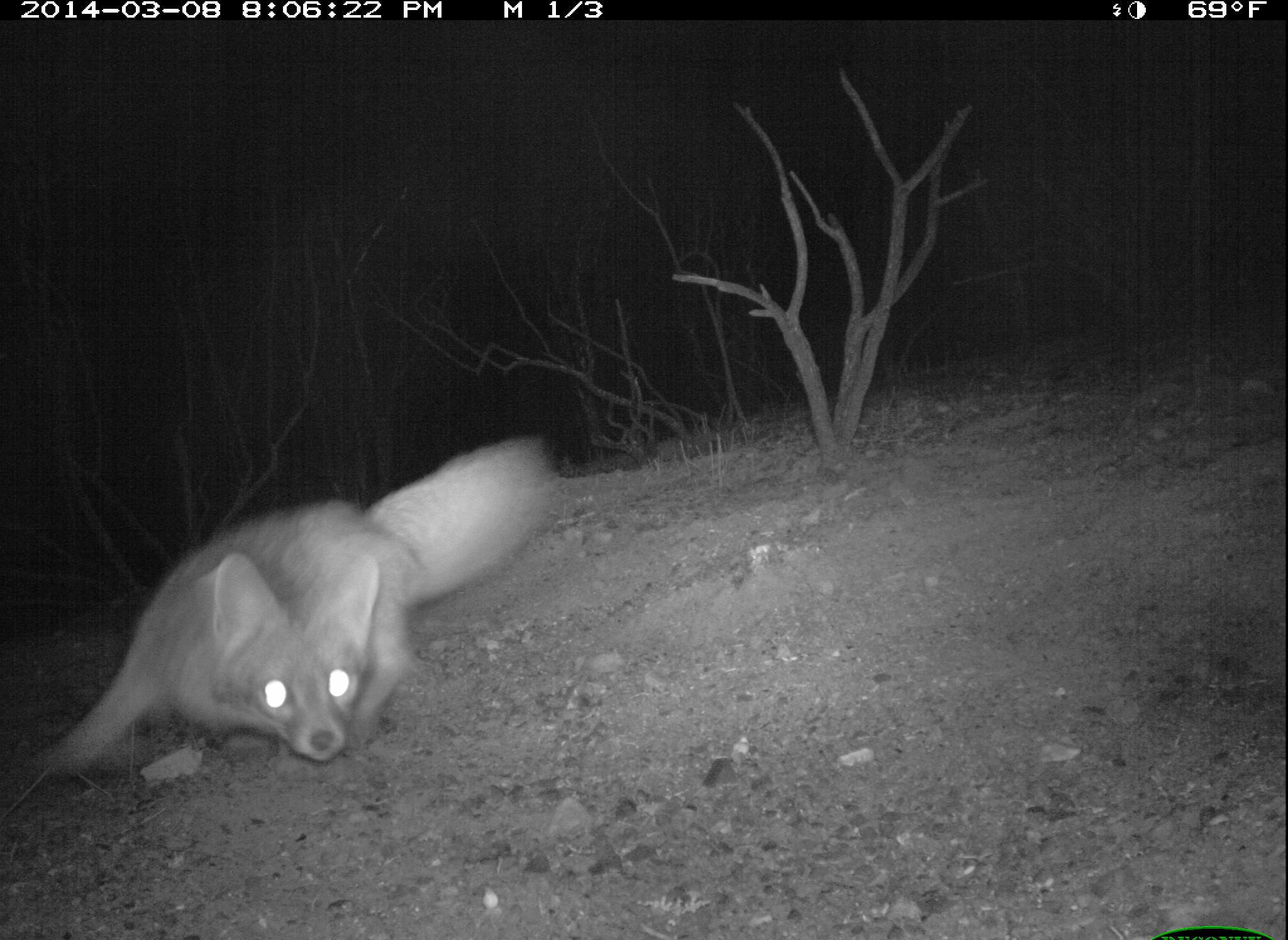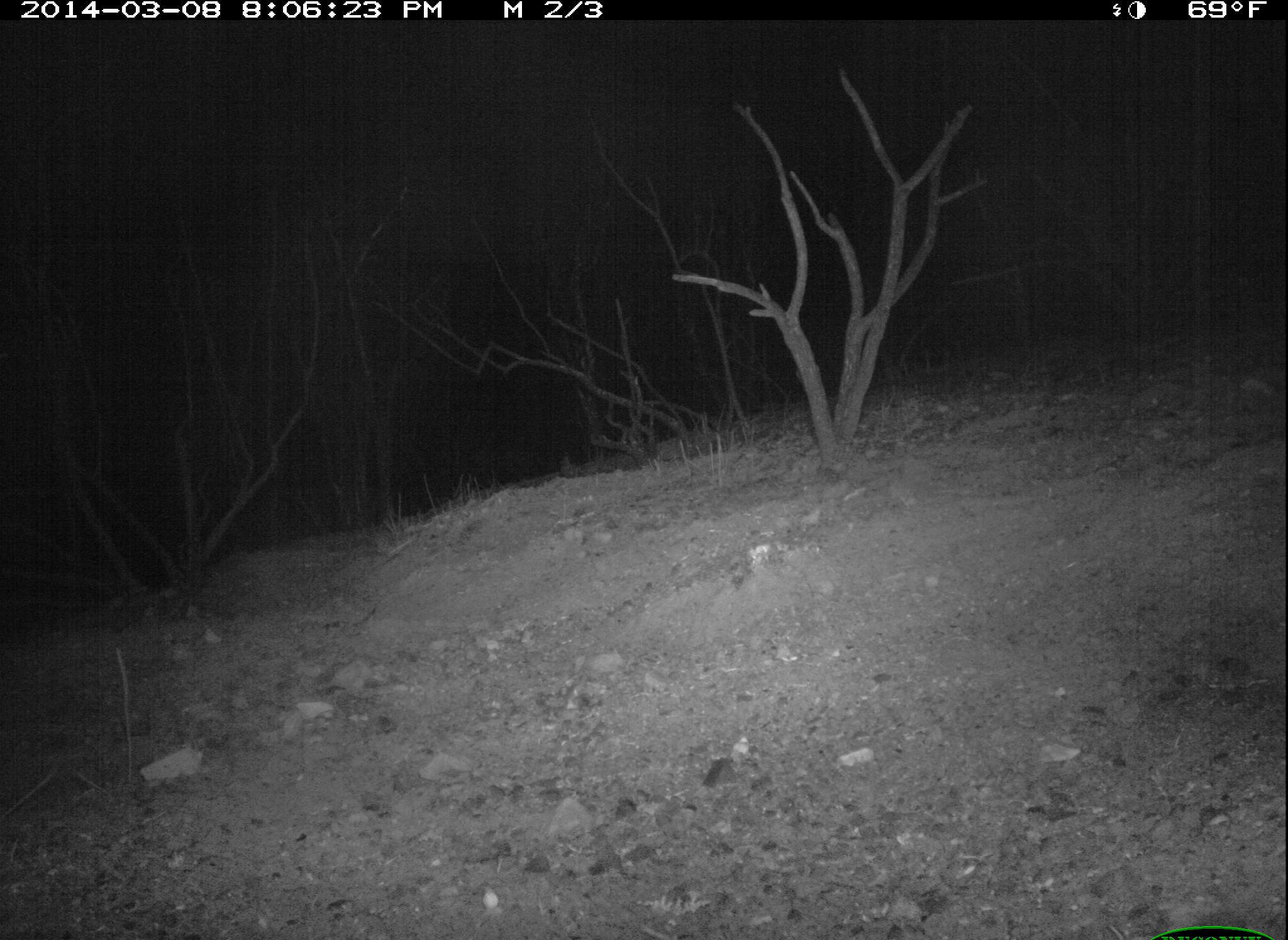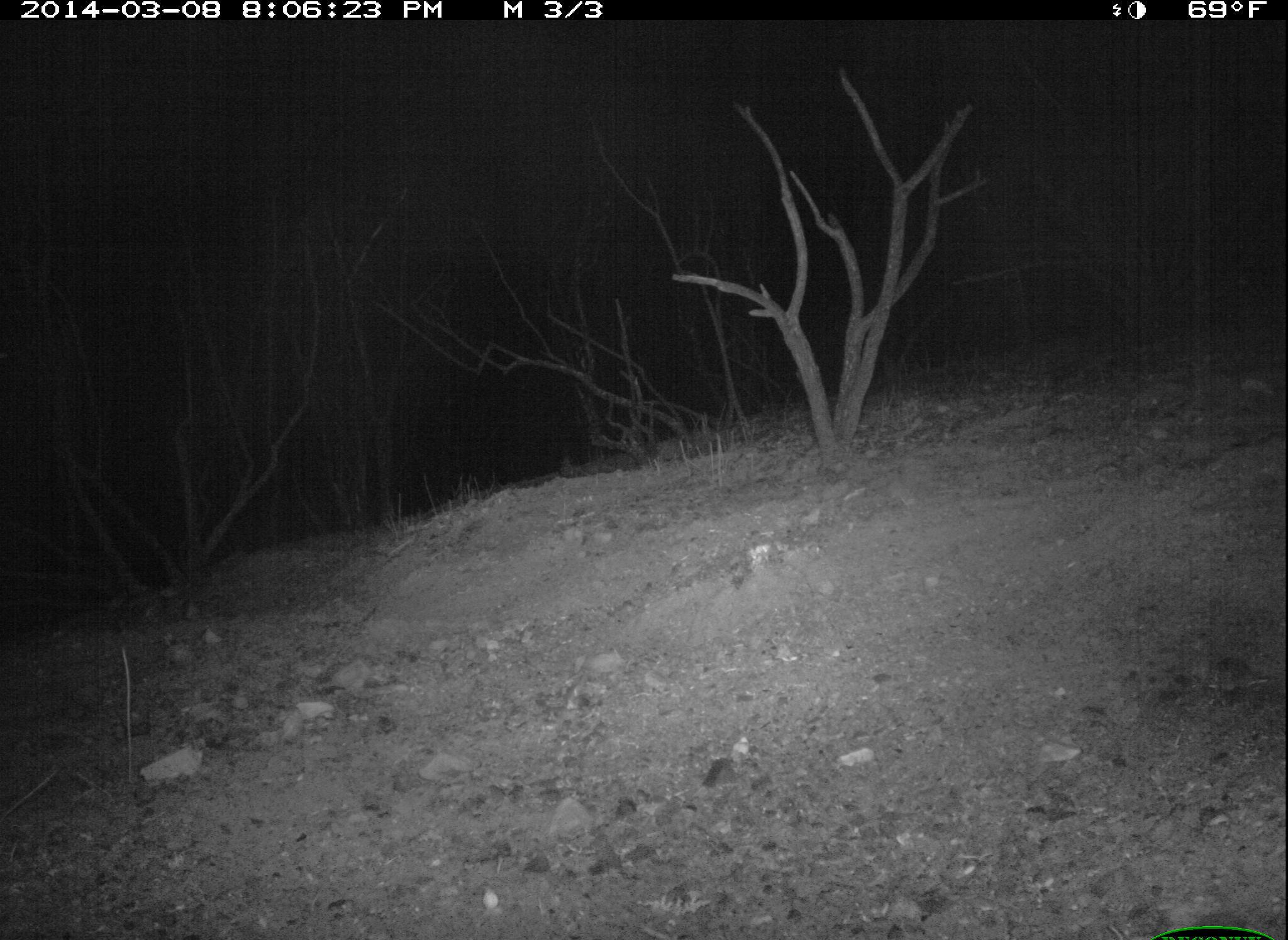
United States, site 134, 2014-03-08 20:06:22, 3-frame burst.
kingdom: Animalia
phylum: Chordata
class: Mammalia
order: Carnivora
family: Canidae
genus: Urocyon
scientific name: Urocyon cinereoargenteus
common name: gray fox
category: fox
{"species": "fox (gray fox) (Urocyon cinereoargenteus)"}